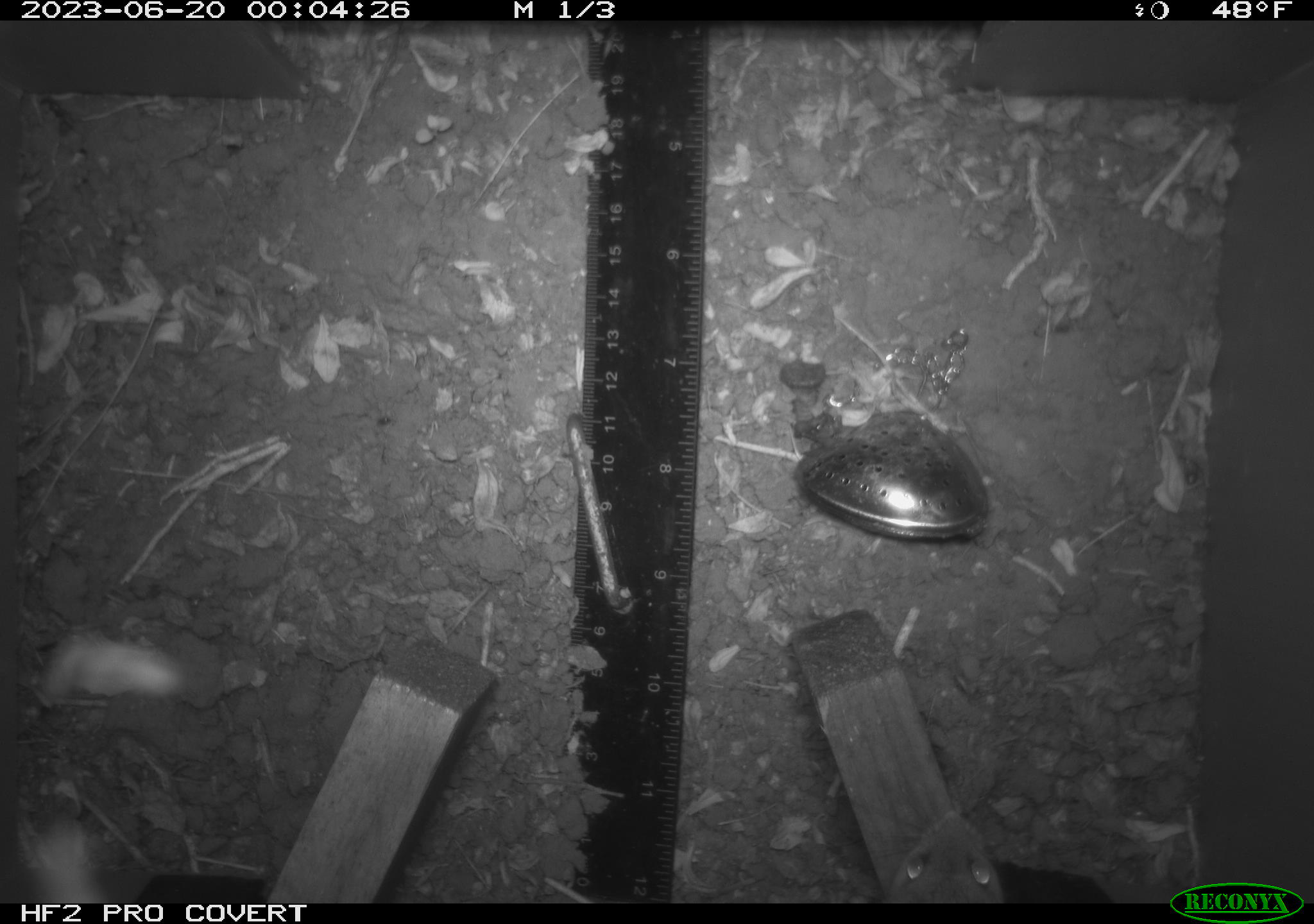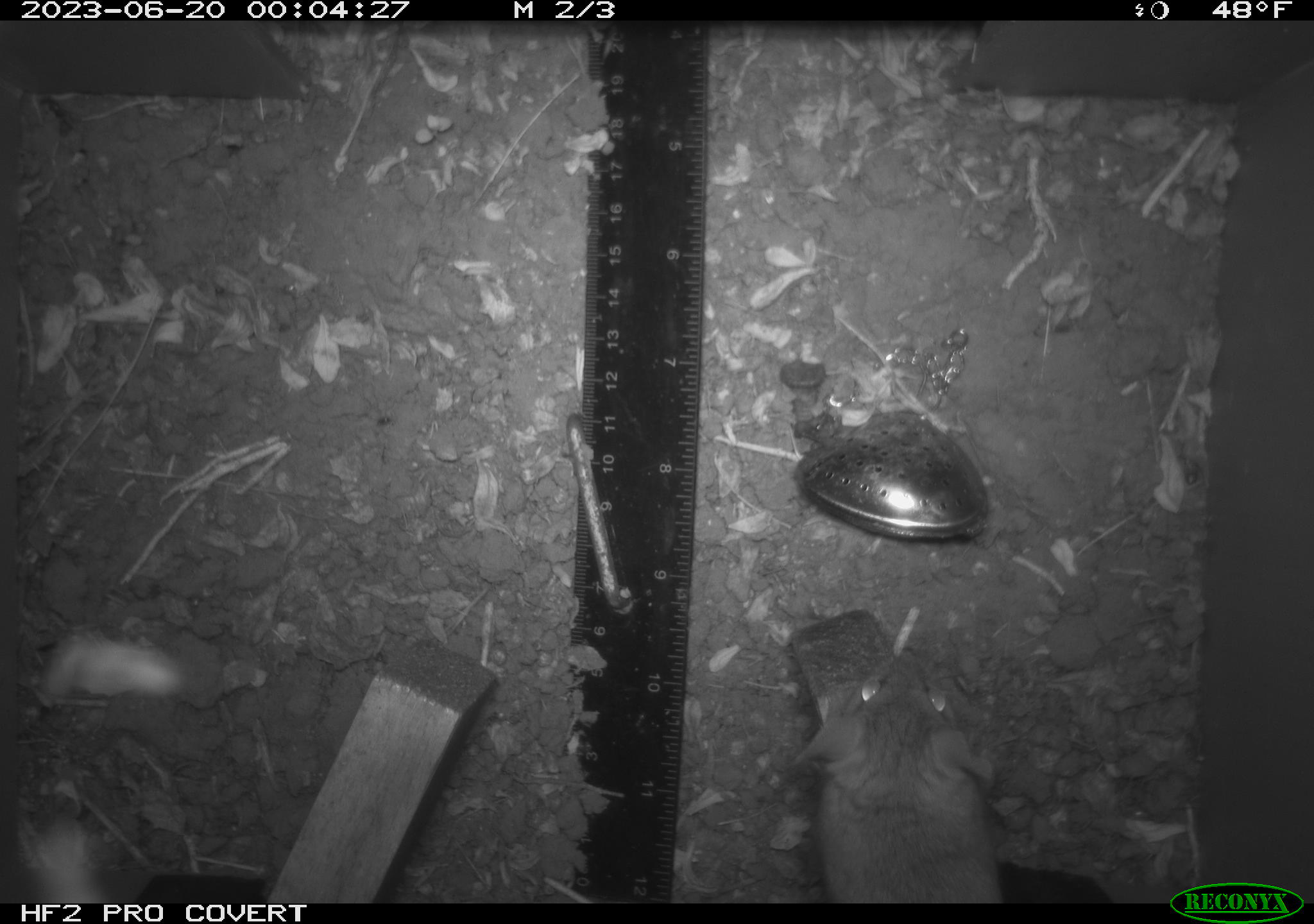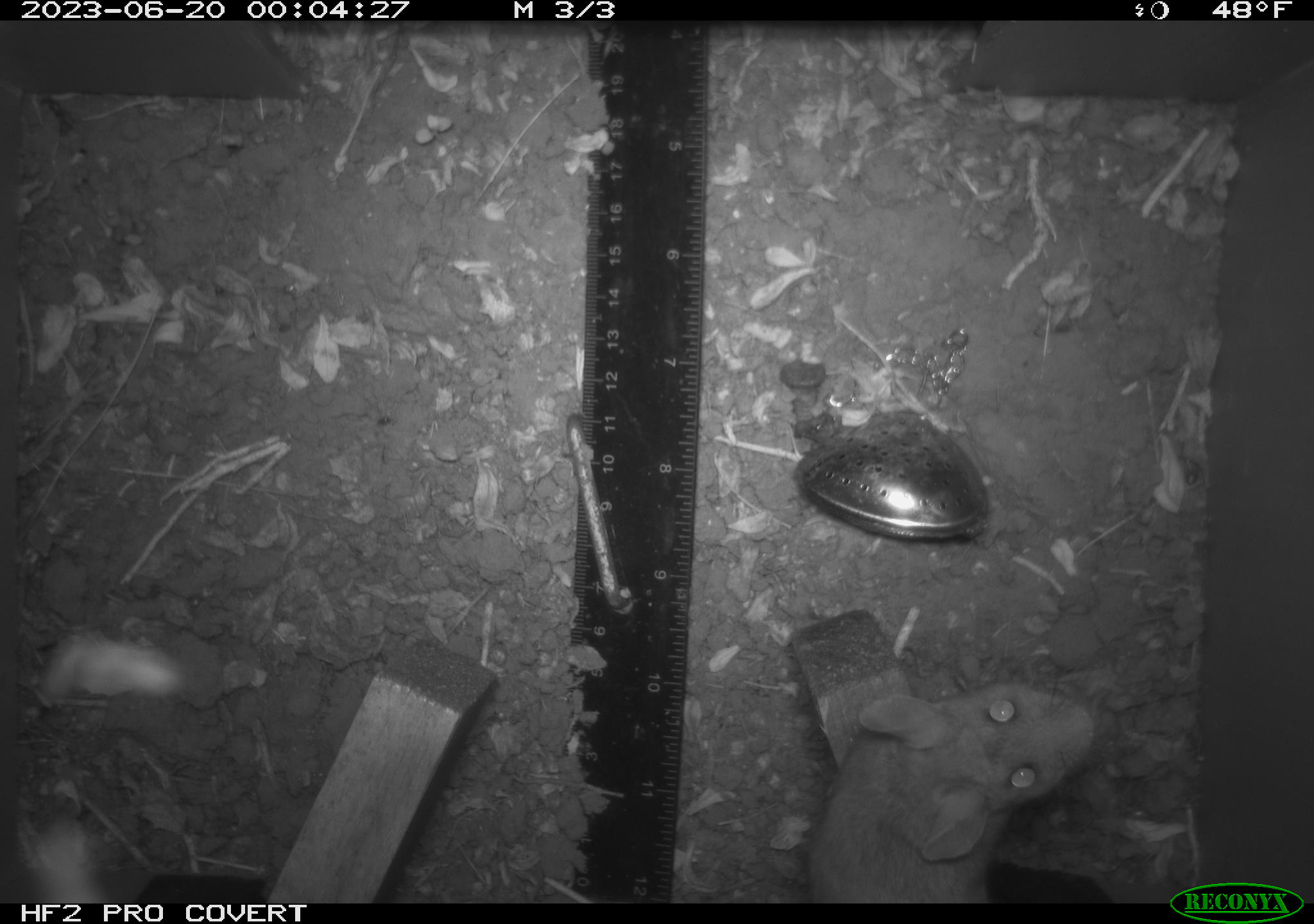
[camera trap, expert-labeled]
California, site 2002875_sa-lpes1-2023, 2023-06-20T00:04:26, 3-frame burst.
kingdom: Animalia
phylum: Chordata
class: Mammalia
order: Rodentia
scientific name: Rodentia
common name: mouse species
Mouse species (Rodentia).